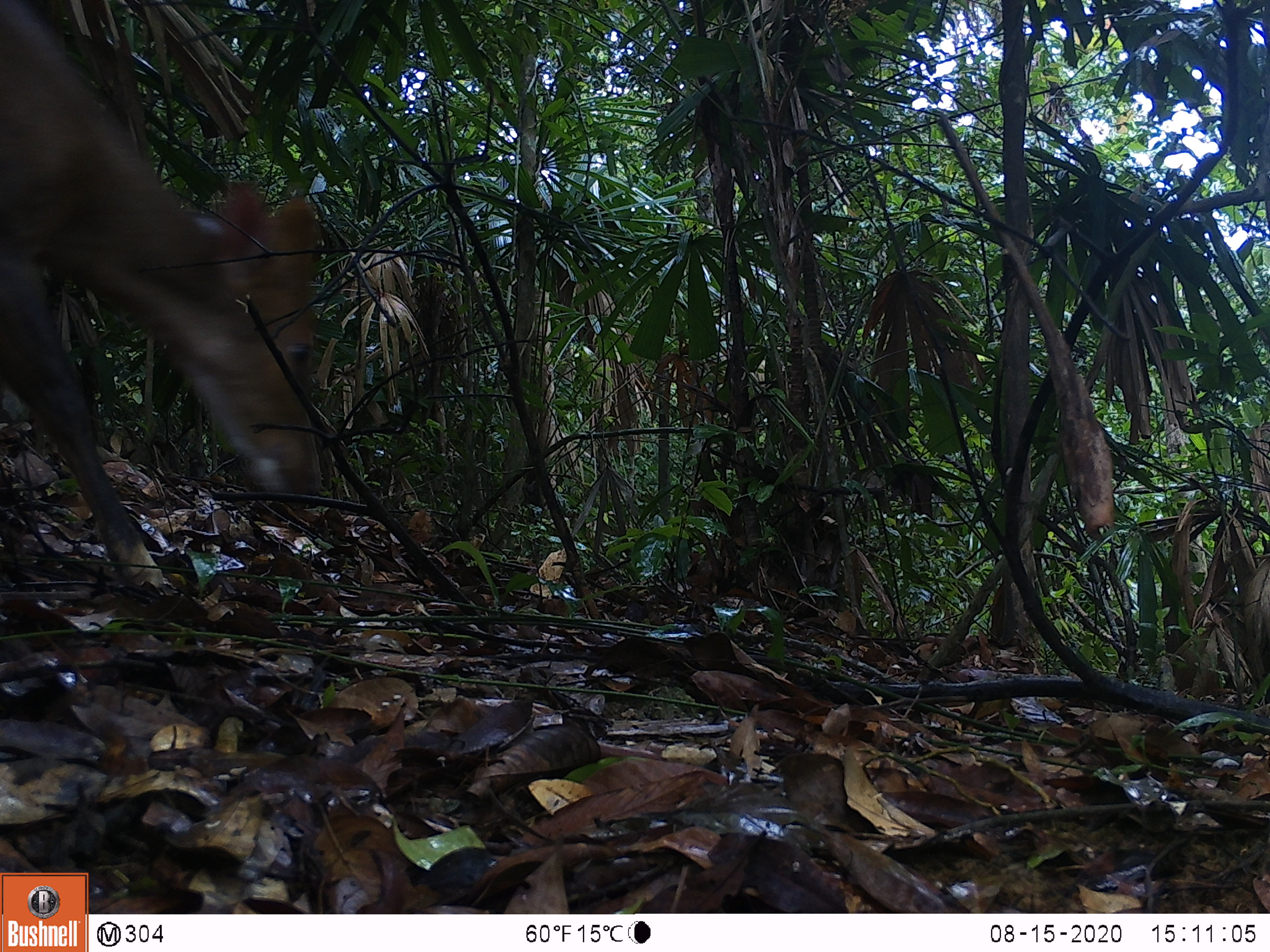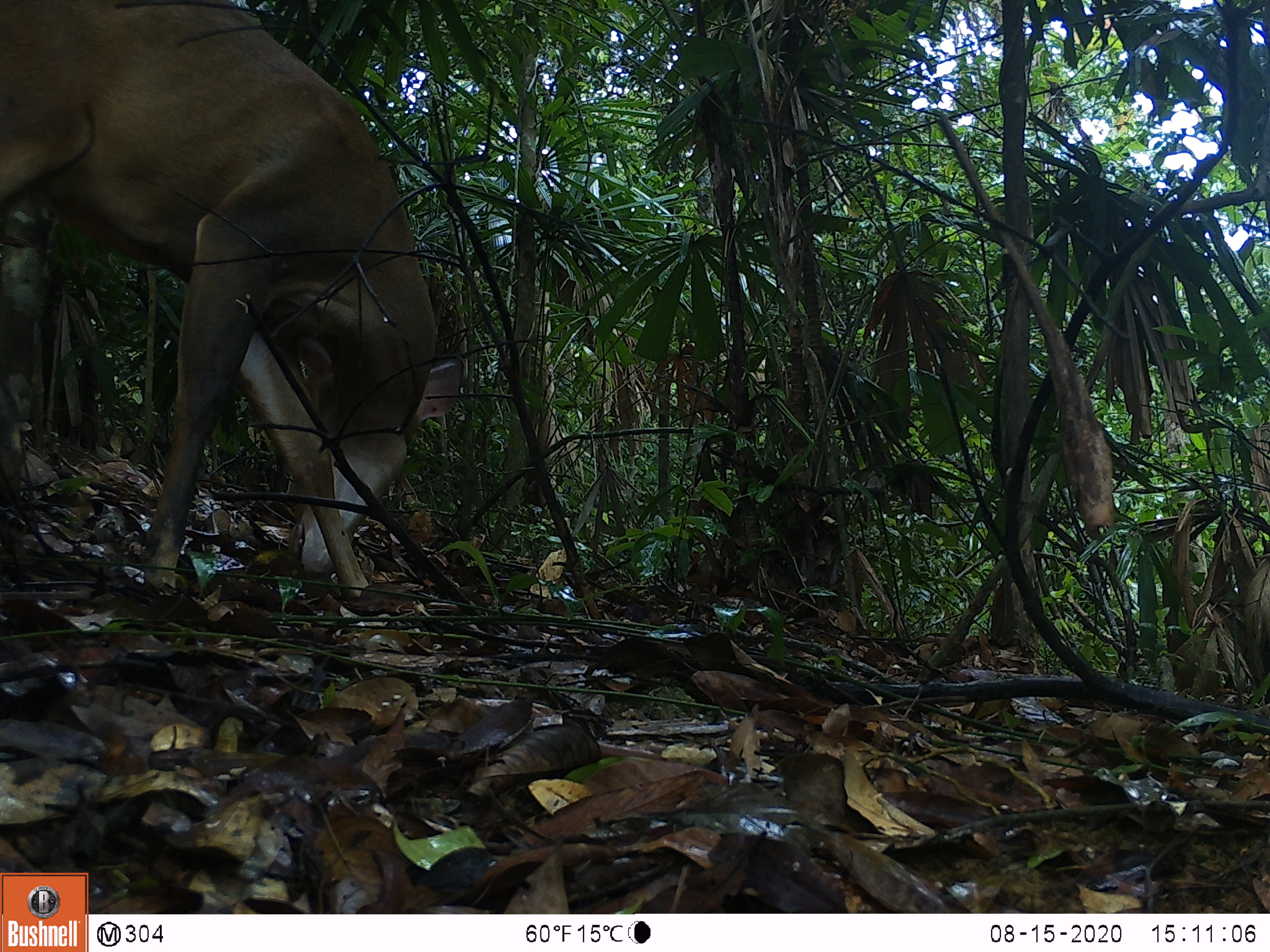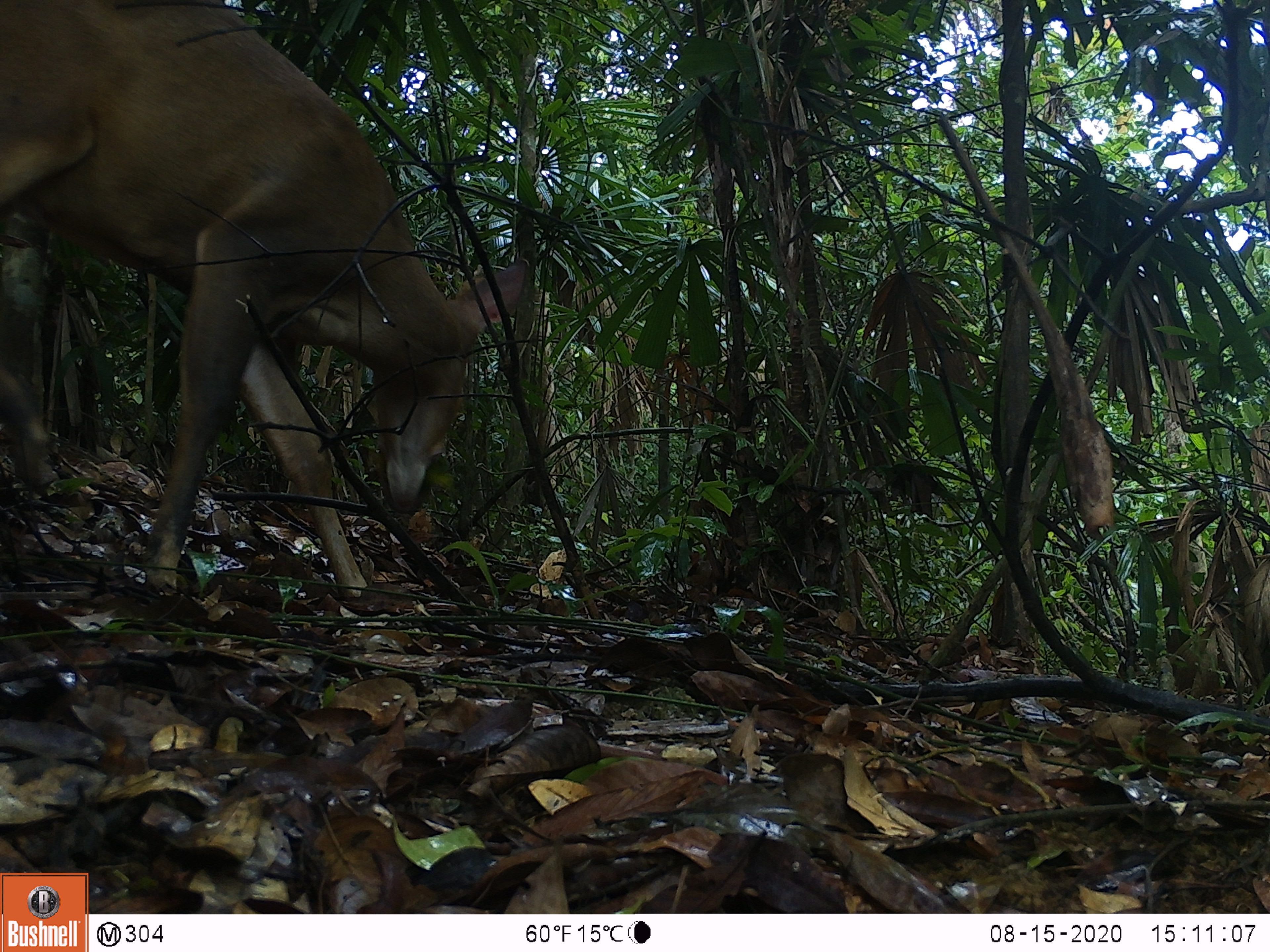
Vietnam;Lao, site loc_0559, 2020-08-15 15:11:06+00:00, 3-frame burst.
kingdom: Animalia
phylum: Chordata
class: Mammalia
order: Artiodactyla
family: Cervidae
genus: Muntiacus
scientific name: Muntiacus vuquangensis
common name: large-antlered muntjac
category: large antlered muntjac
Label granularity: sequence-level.